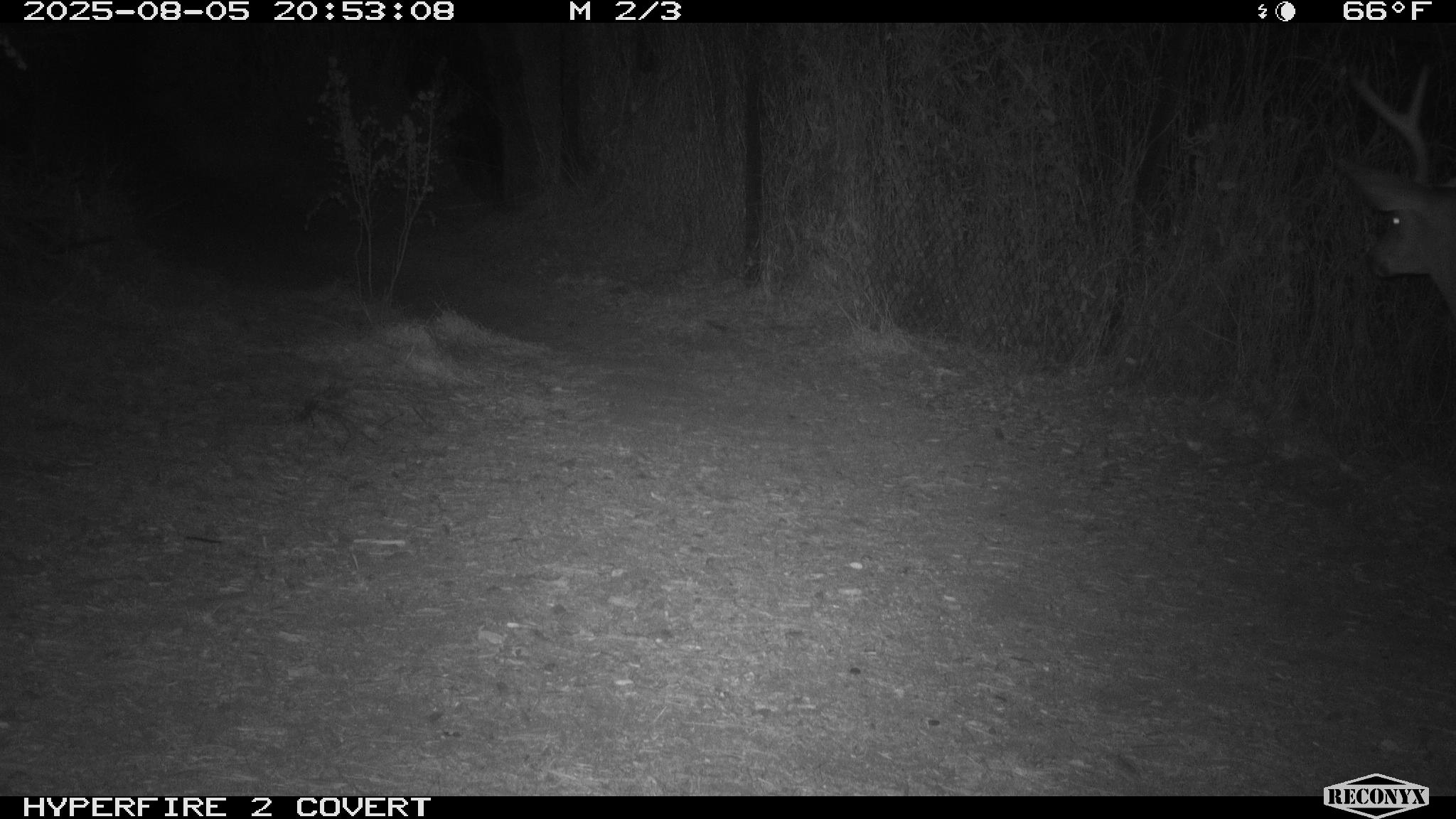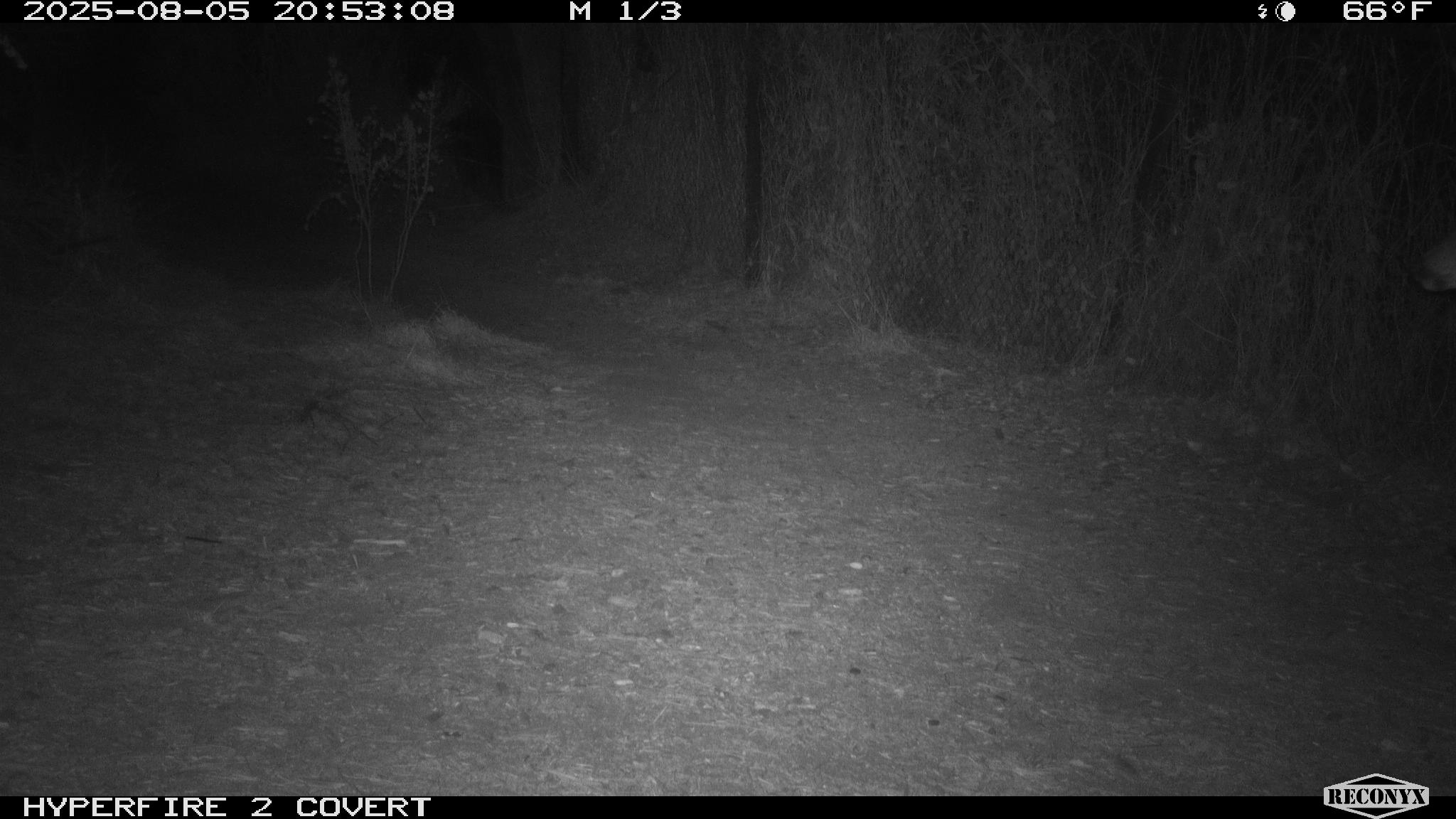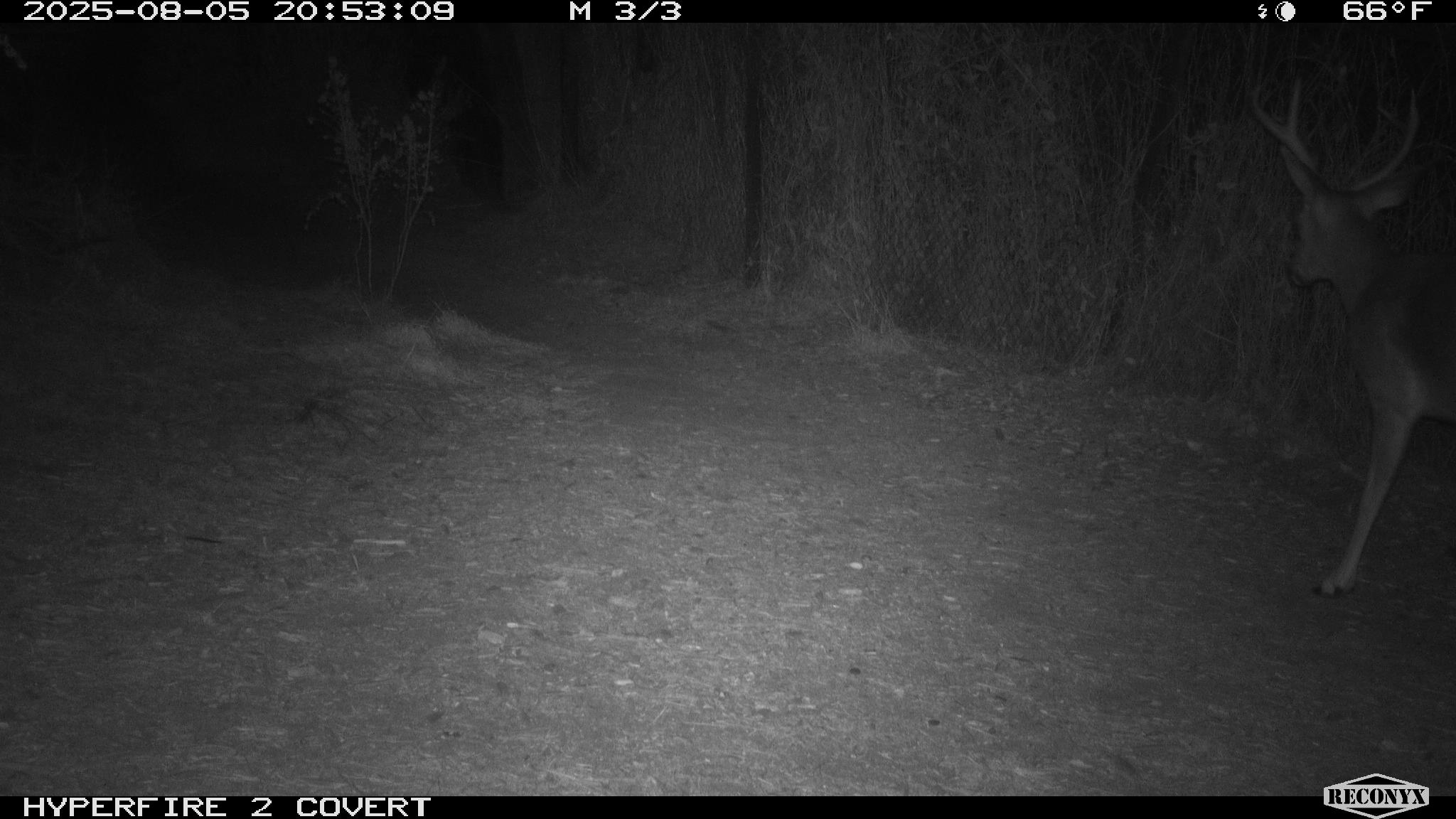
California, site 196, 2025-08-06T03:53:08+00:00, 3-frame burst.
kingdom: Animalia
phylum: Chordata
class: Mammalia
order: Artiodactyla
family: Cervidae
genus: Odocoileus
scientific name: Odocoileus hemionus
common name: mule deer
Mule deer (Odocoileus hemionus).